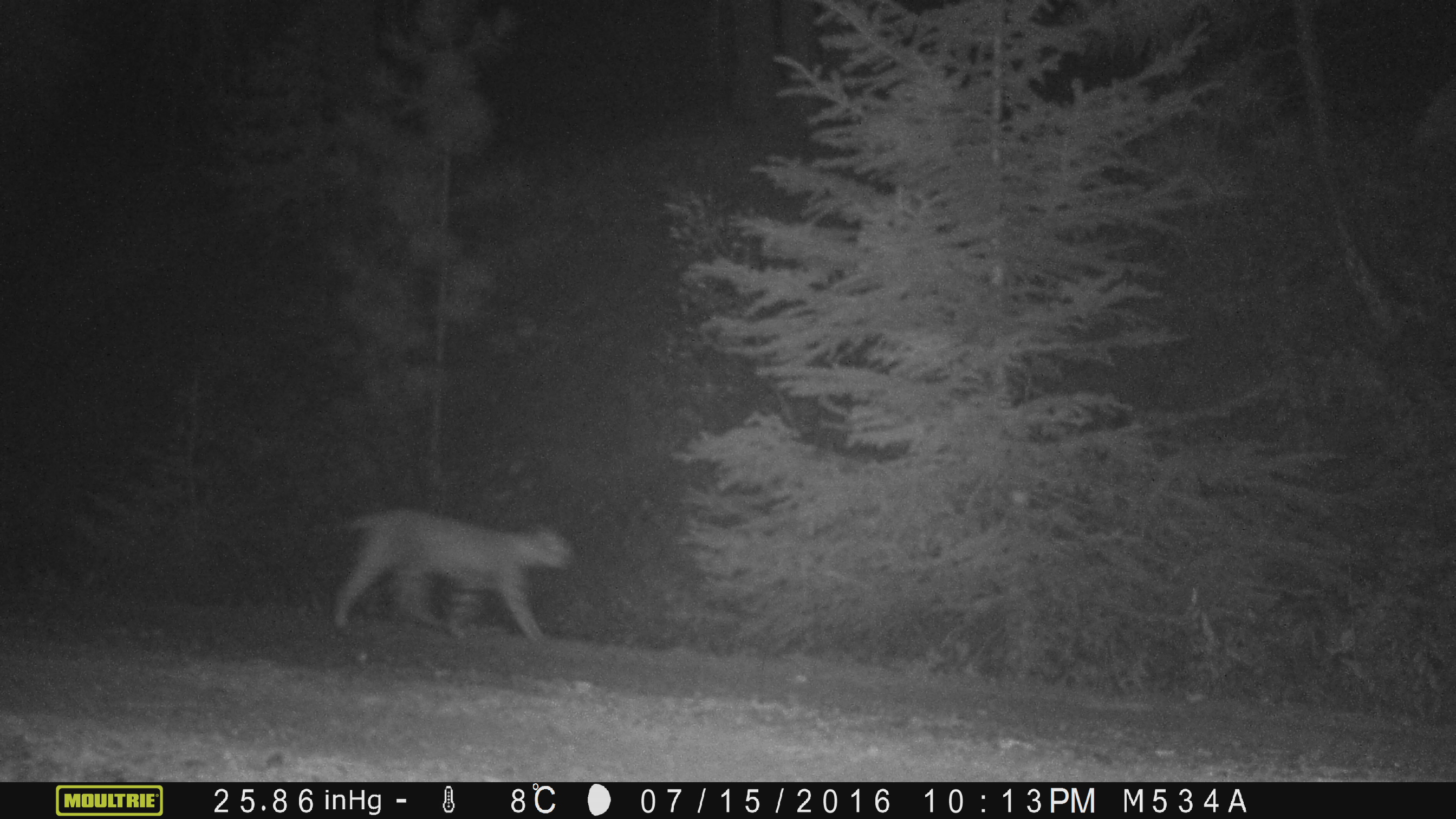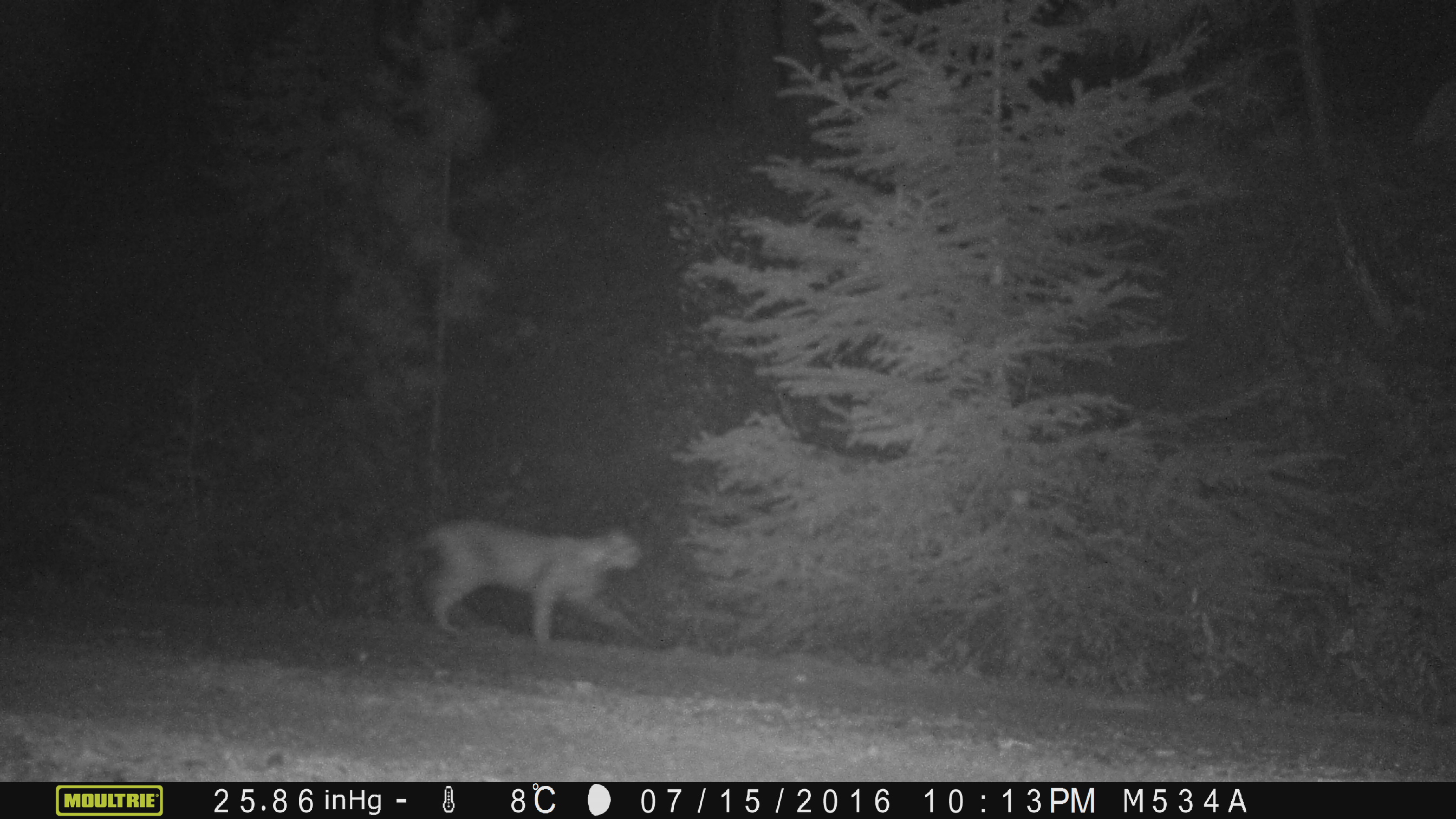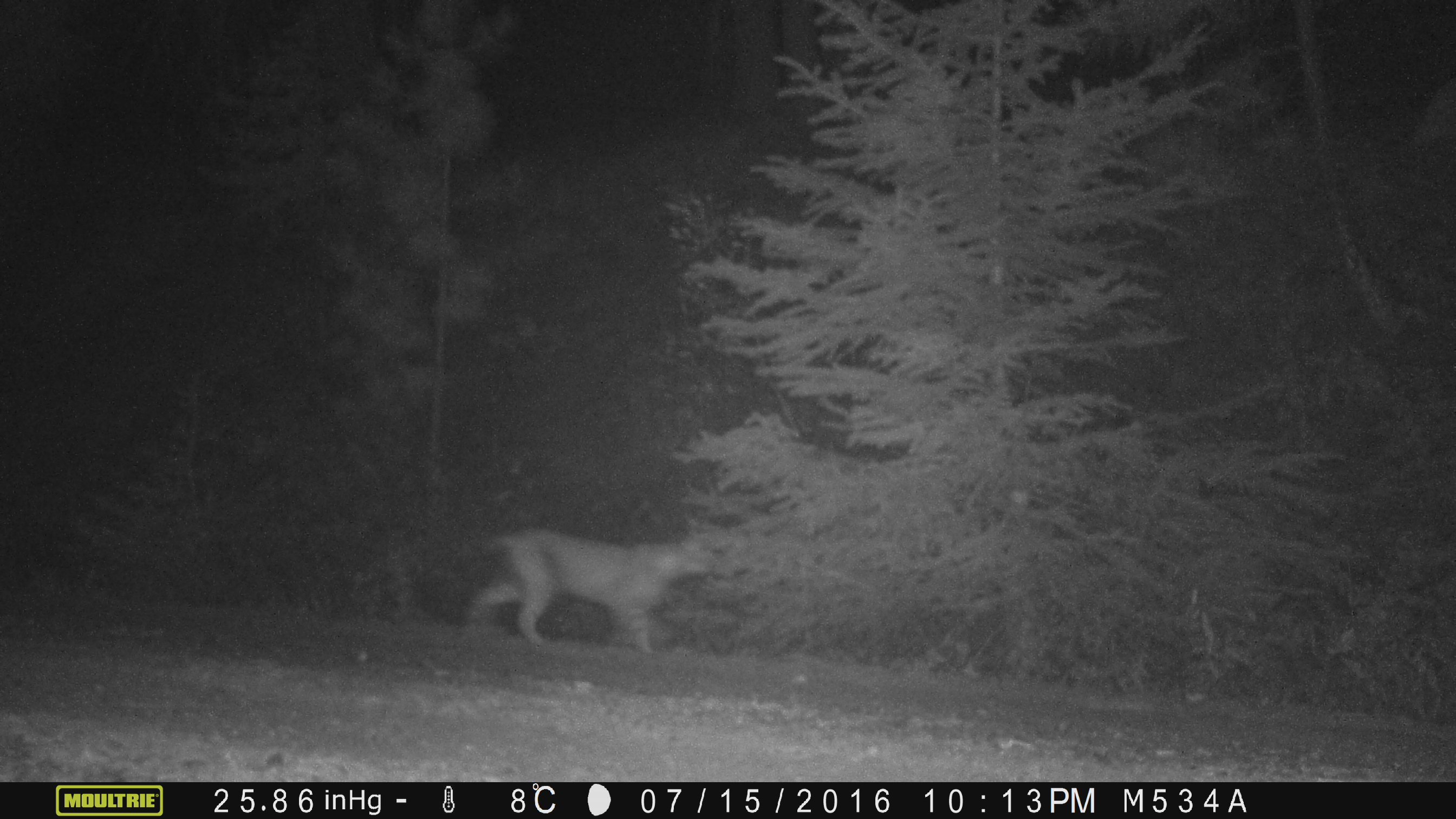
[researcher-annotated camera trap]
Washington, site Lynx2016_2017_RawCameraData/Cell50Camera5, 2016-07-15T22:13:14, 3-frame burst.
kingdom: Animalia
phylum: Chordata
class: Mammalia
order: Carnivora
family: Felidae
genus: Lynx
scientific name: Lynx rufus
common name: bobcat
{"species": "Lynx rufus (bobcat)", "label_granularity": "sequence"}